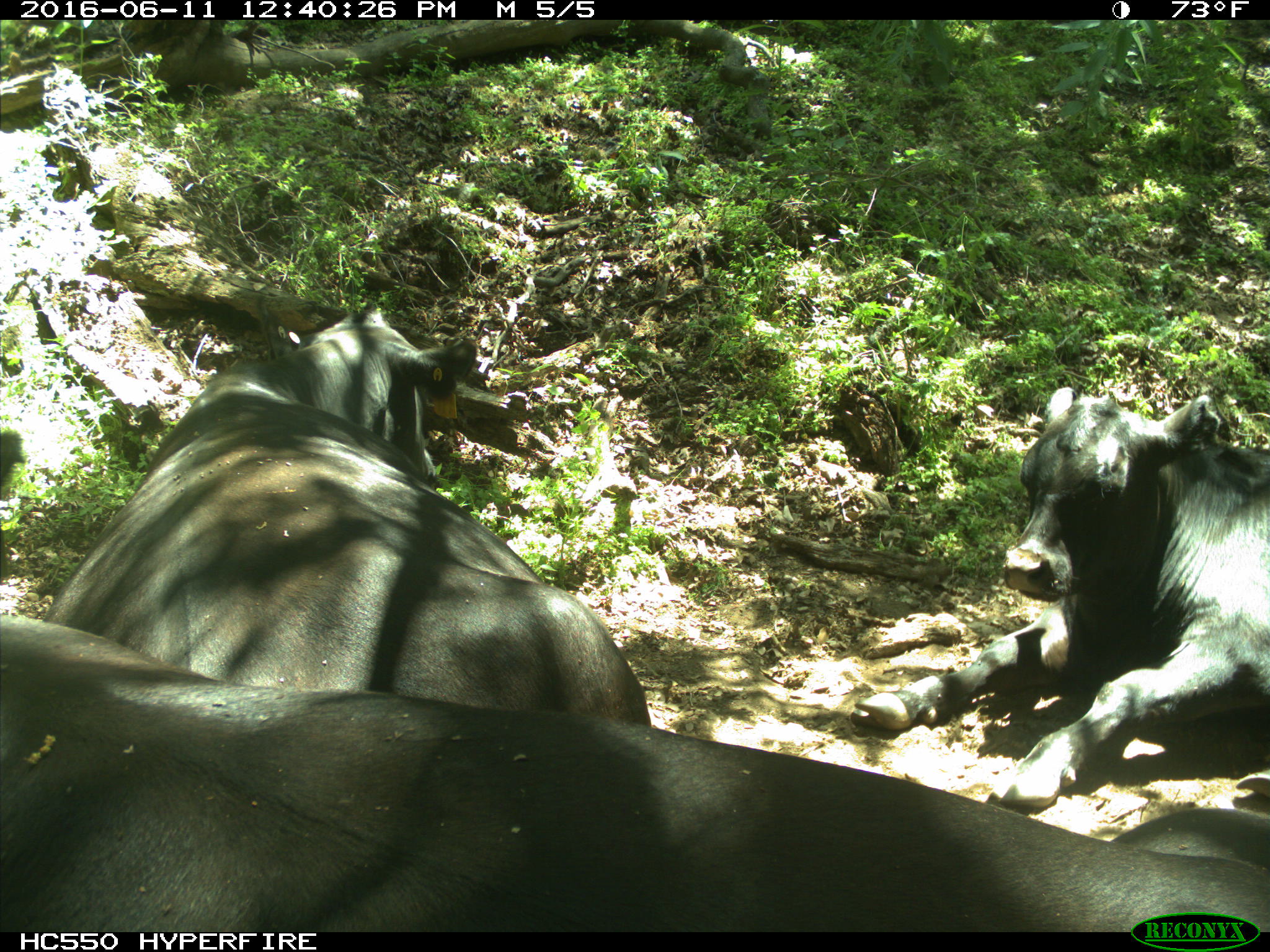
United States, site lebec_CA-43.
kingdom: Animalia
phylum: Chordata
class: Mammalia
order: Artiodactyla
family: Bovidae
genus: Bos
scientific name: Bos taurus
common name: domestic cow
Bos taurus (domestic cow).